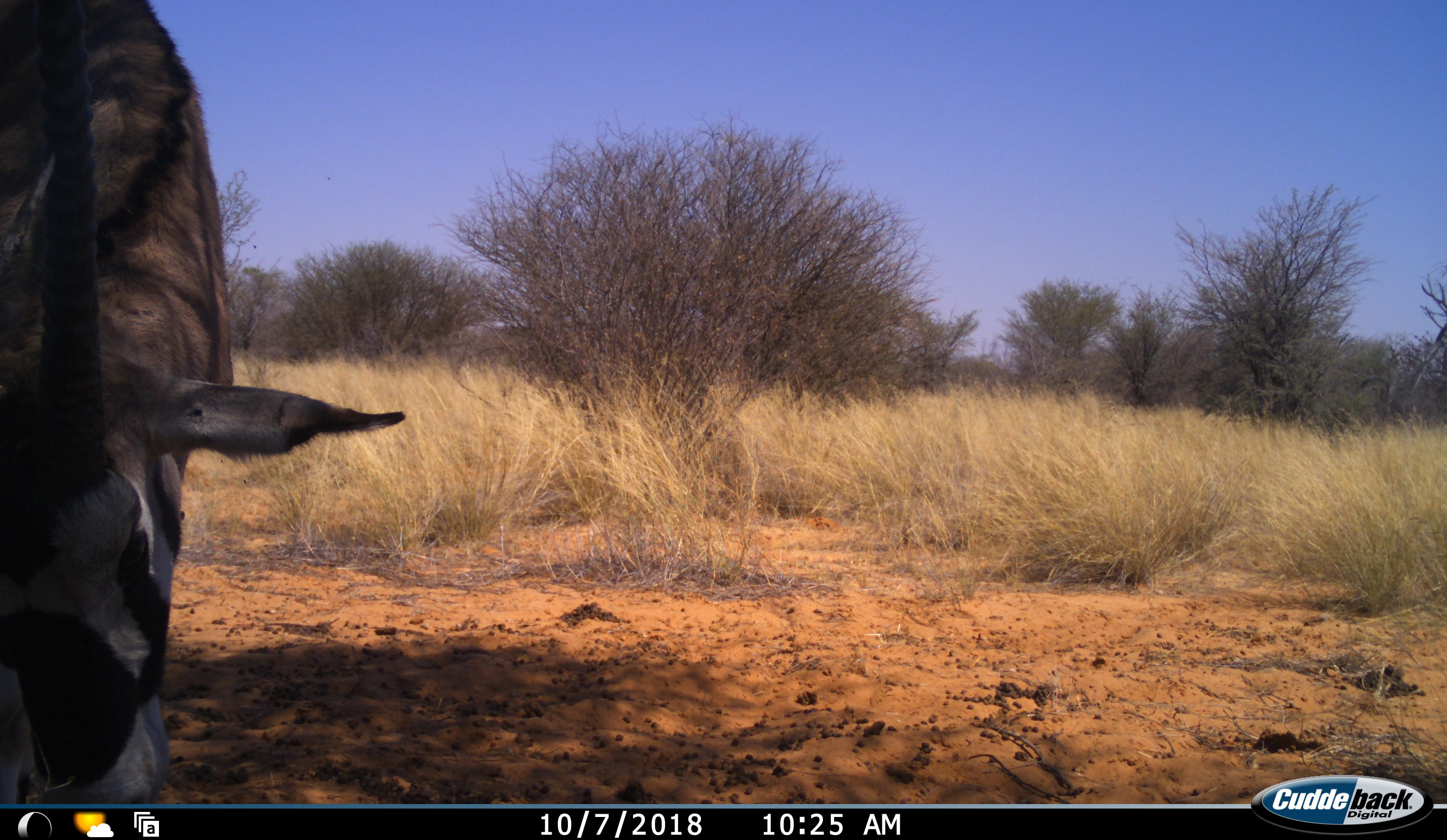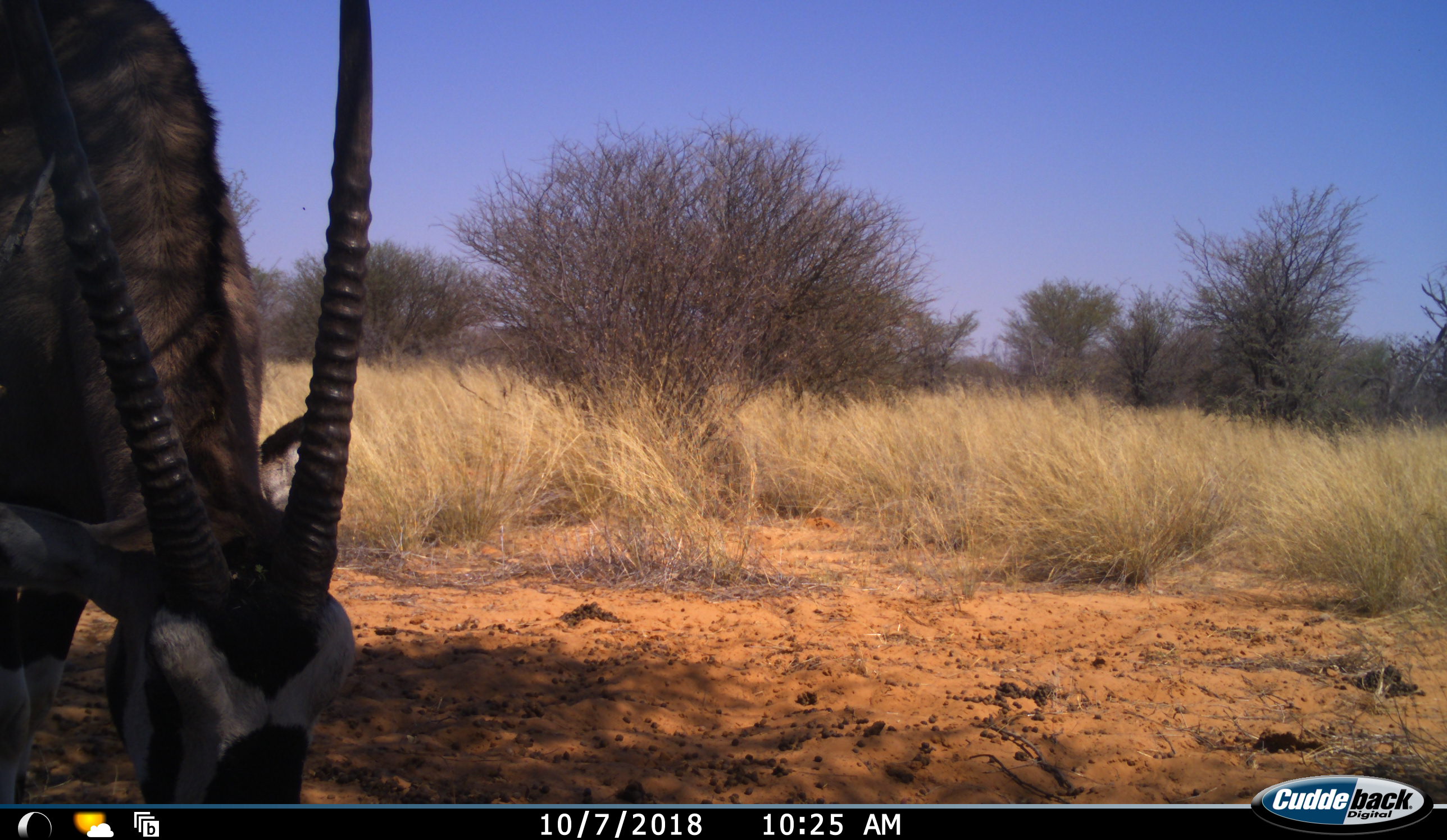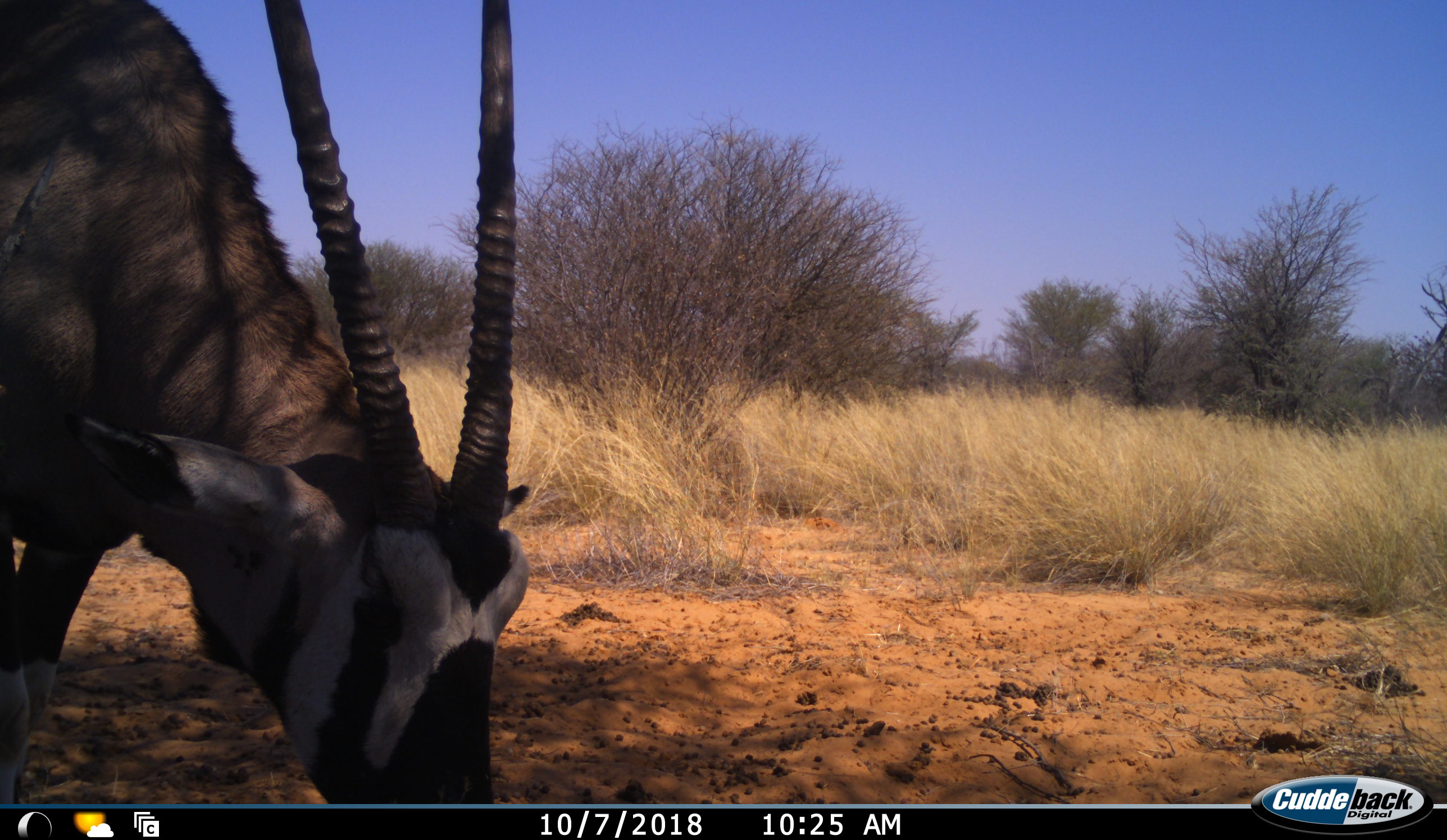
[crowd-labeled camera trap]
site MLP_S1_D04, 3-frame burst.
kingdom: Animalia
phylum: Chordata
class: Mammalia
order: Artiodactyla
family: Bovidae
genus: Oryx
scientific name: Oryx gazella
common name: gemsbok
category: oryx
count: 1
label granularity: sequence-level